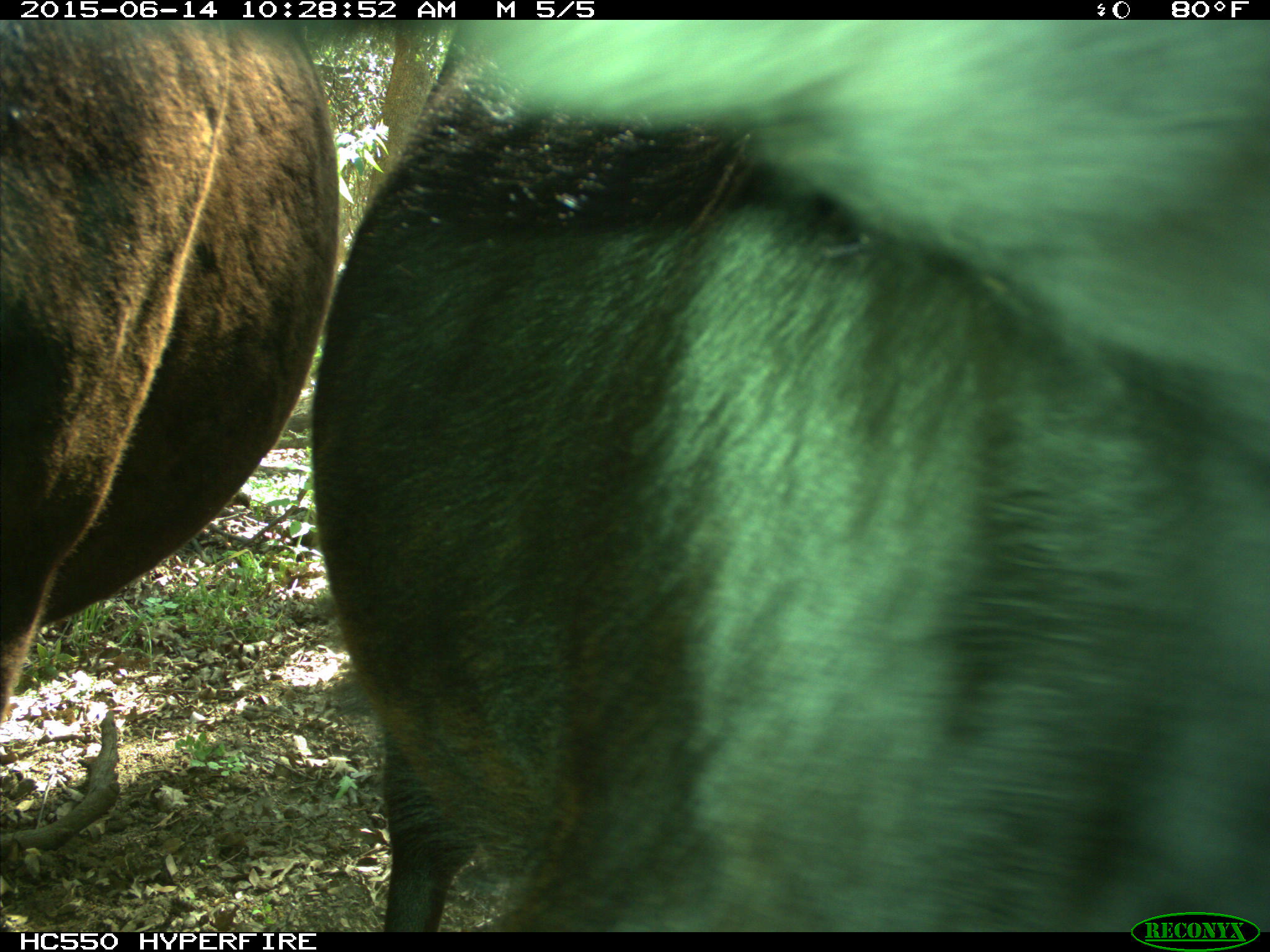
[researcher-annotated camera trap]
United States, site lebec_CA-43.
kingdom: Animalia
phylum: Chordata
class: Mammalia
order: Artiodactyla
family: Bovidae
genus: Bos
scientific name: Bos taurus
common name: domestic cow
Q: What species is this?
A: Bos taurus (domestic cow).